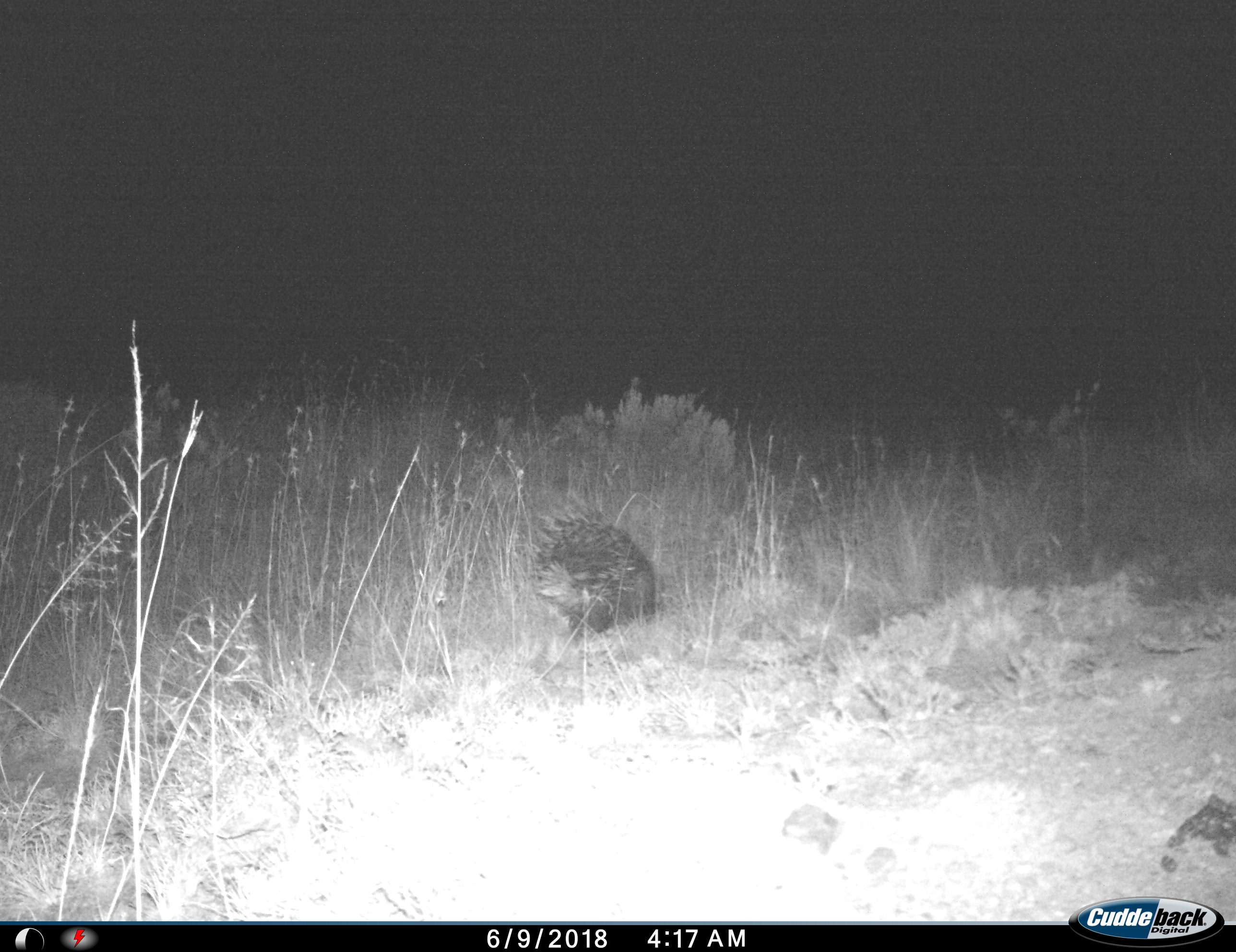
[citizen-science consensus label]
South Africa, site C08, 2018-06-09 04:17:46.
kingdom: Animalia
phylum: Chordata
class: Mammalia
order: Rodentia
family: Hystricidae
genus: Hystrix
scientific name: Hystrix africaeaustralis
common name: cape porcupine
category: porcupine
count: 1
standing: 11%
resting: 0%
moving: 78%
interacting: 0%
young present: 0%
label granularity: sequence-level